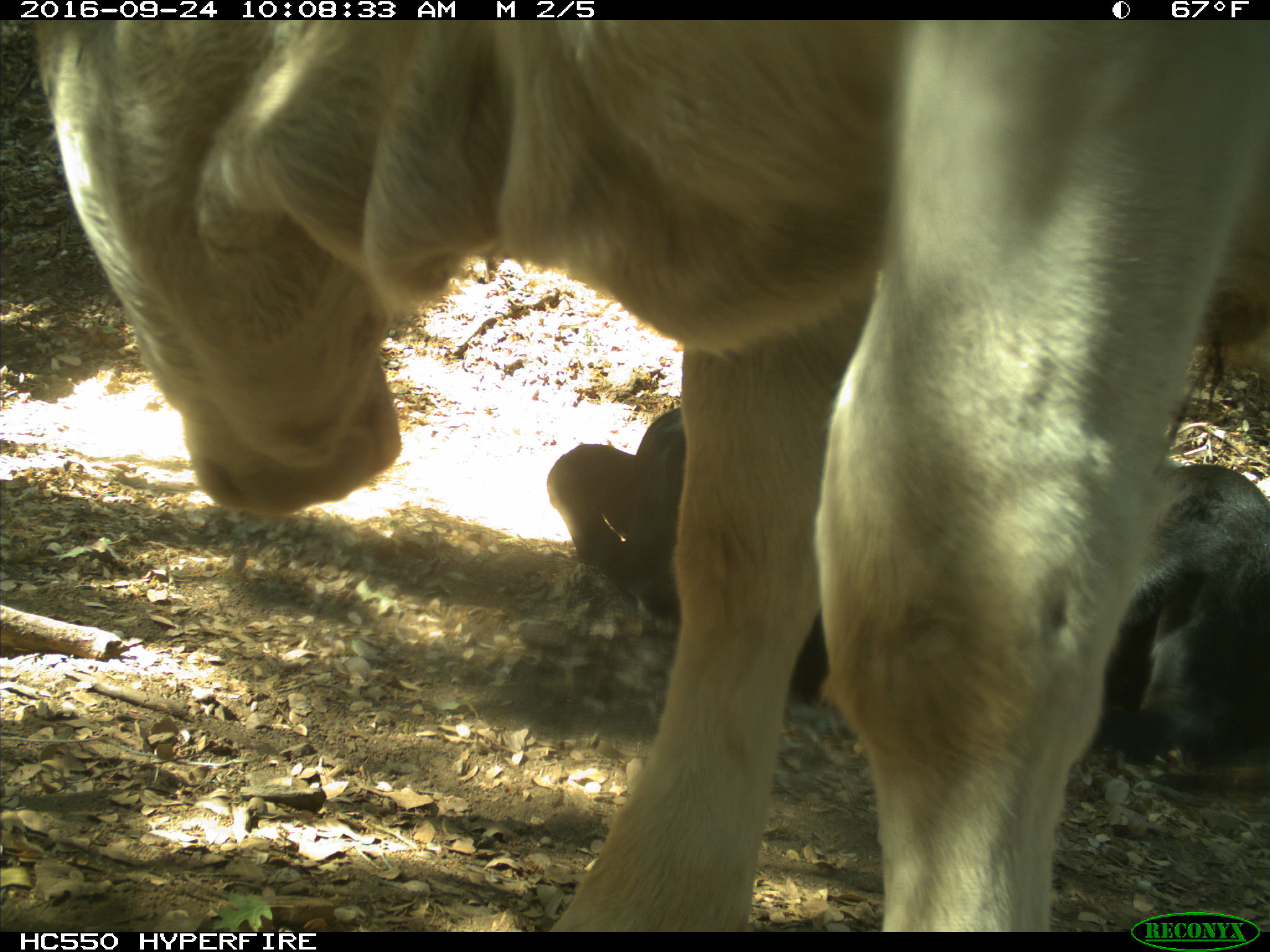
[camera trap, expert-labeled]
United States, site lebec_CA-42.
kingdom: Animalia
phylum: Chordata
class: Mammalia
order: Artiodactyla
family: Bovidae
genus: Bos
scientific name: Bos taurus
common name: domestic cow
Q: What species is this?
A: Bos taurus (domestic cow).